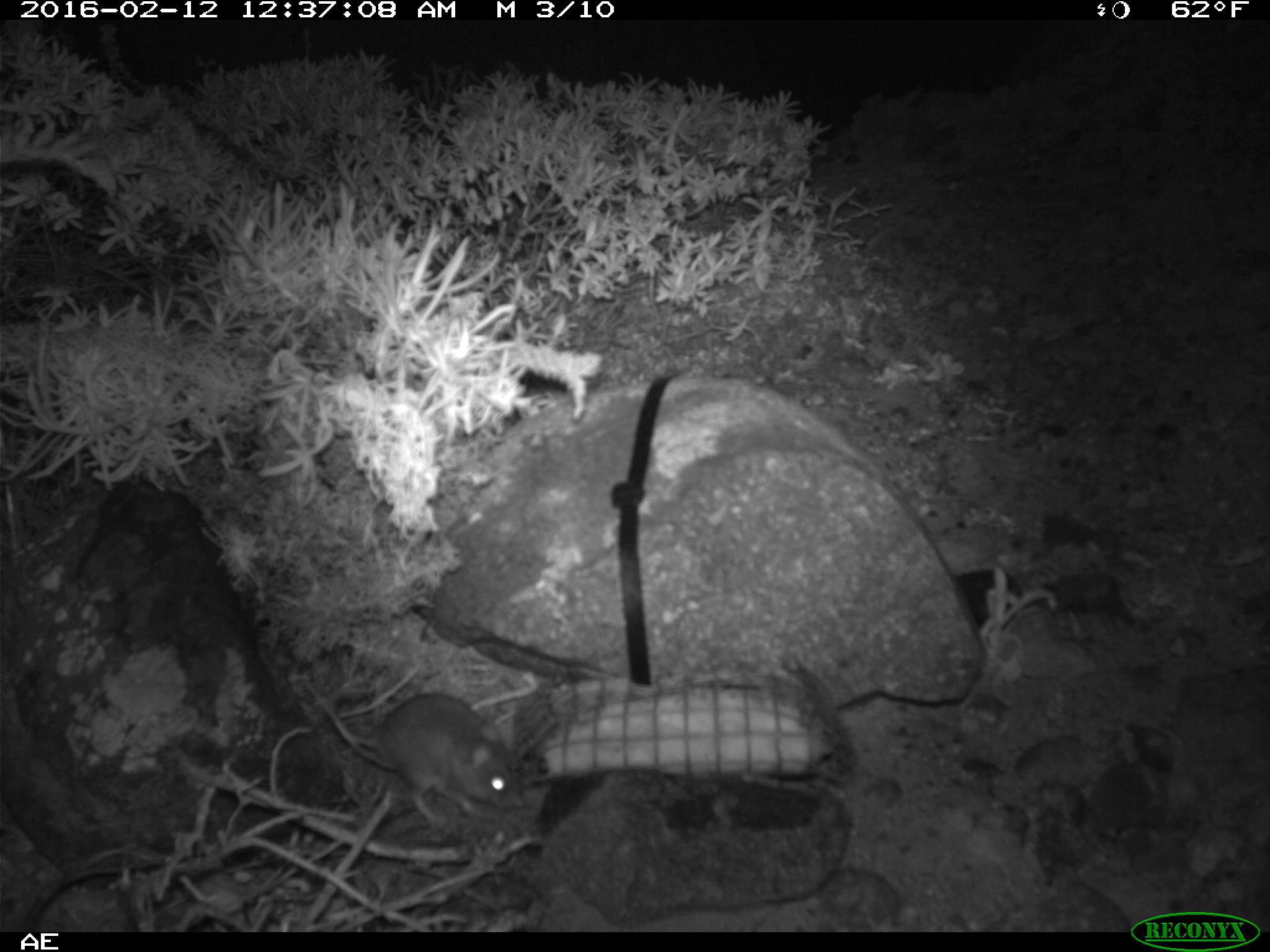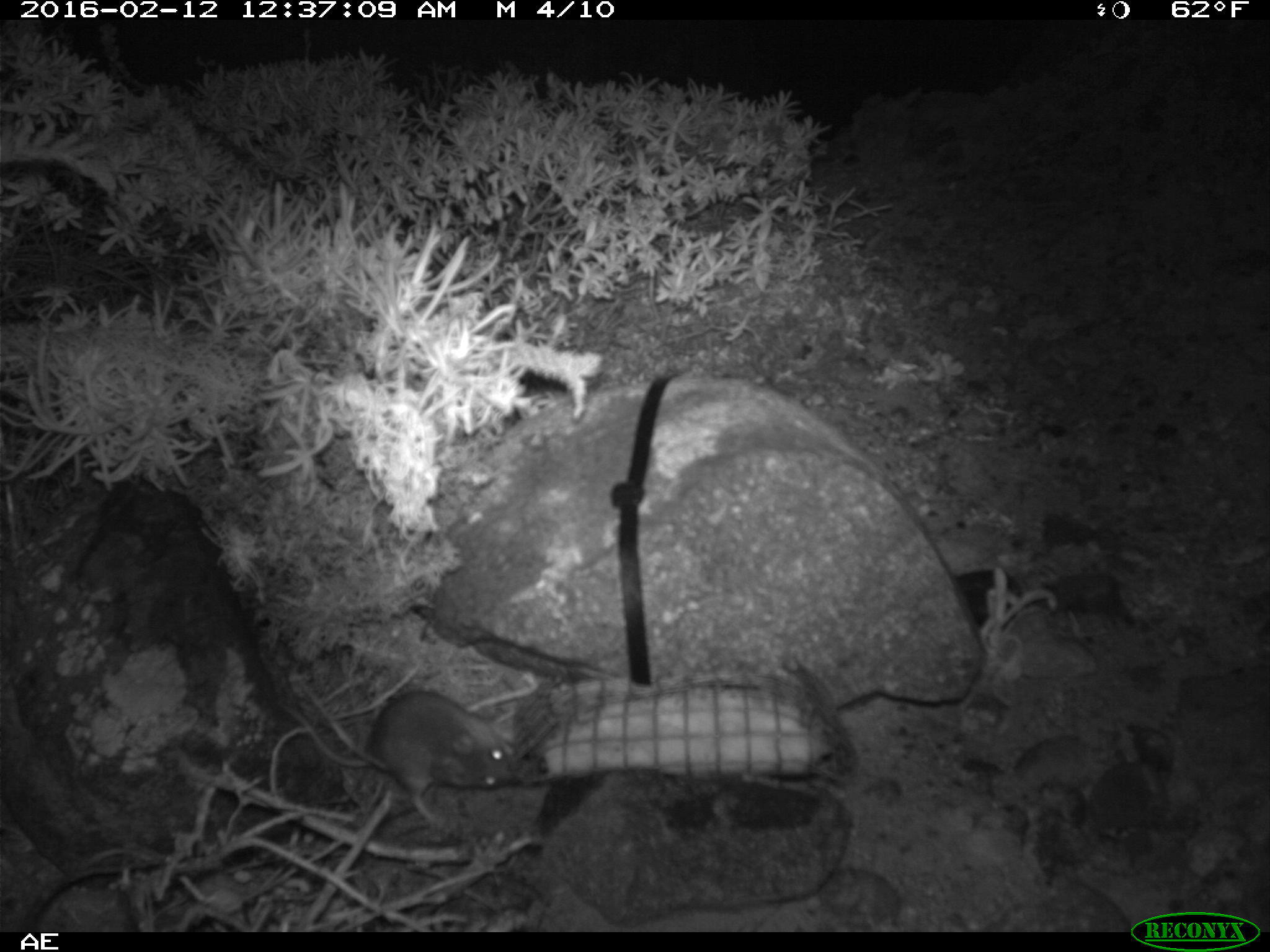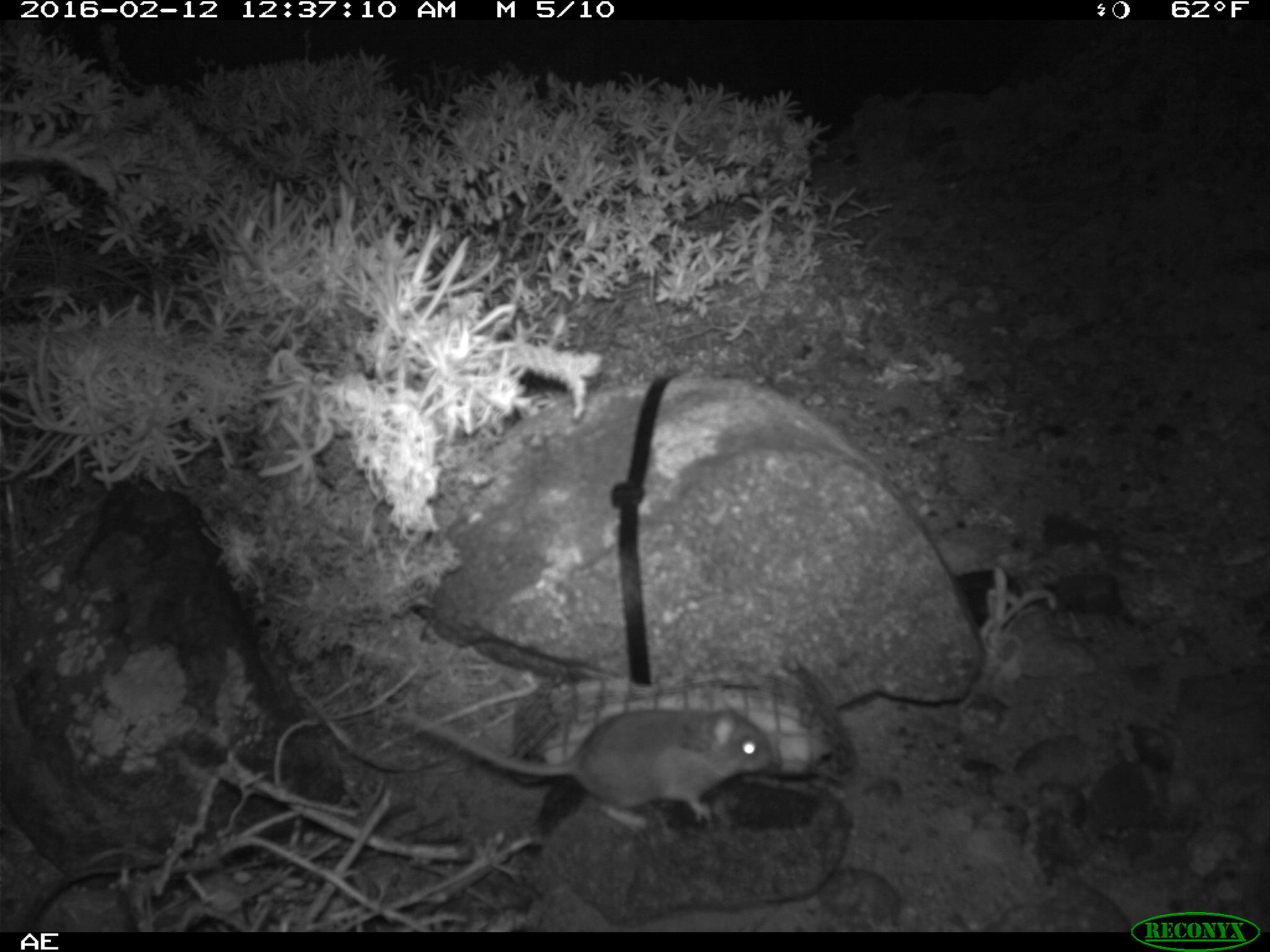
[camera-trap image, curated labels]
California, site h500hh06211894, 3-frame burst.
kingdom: Animalia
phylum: Chordata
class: Mammalia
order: Rodentia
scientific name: Rodentia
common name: rodent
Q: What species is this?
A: Rodent (Rodentia).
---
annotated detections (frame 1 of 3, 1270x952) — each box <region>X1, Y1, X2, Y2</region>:
rodent: <region>334, 690, 524, 829</region>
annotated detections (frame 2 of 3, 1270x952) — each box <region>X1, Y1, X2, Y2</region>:
rodent: <region>285, 690, 516, 829</region>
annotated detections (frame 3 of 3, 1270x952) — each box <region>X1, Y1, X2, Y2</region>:
rodent: <region>387, 698, 774, 830</region>